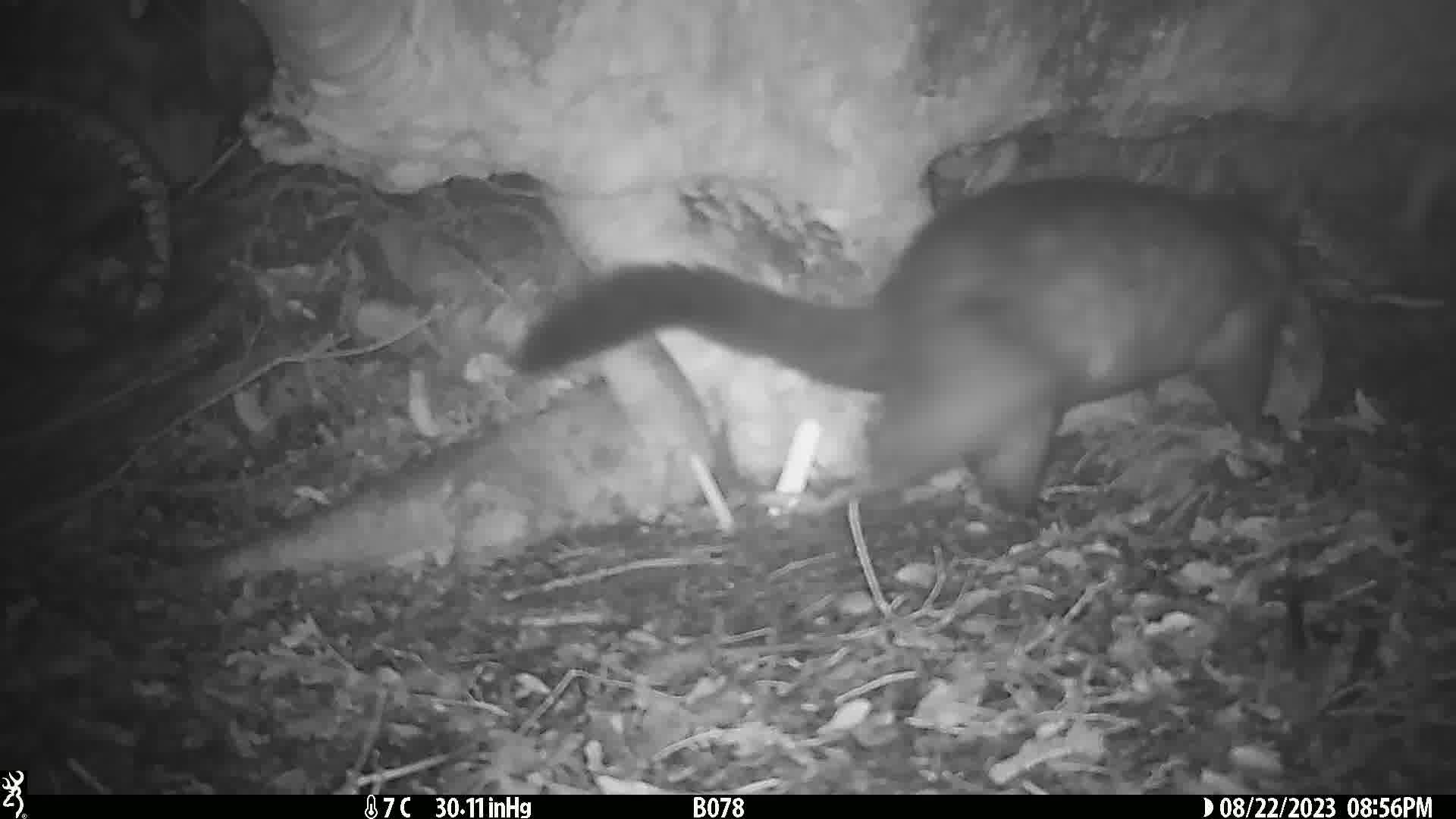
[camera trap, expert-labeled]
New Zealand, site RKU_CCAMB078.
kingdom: Animalia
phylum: Chordata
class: Mammalia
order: Diprotodontia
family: Phalangeridae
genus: Trichosurus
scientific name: Trichosurus vulpecula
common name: common brushtail possum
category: possum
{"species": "possum (common brushtail possum) (Trichosurus vulpecula)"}